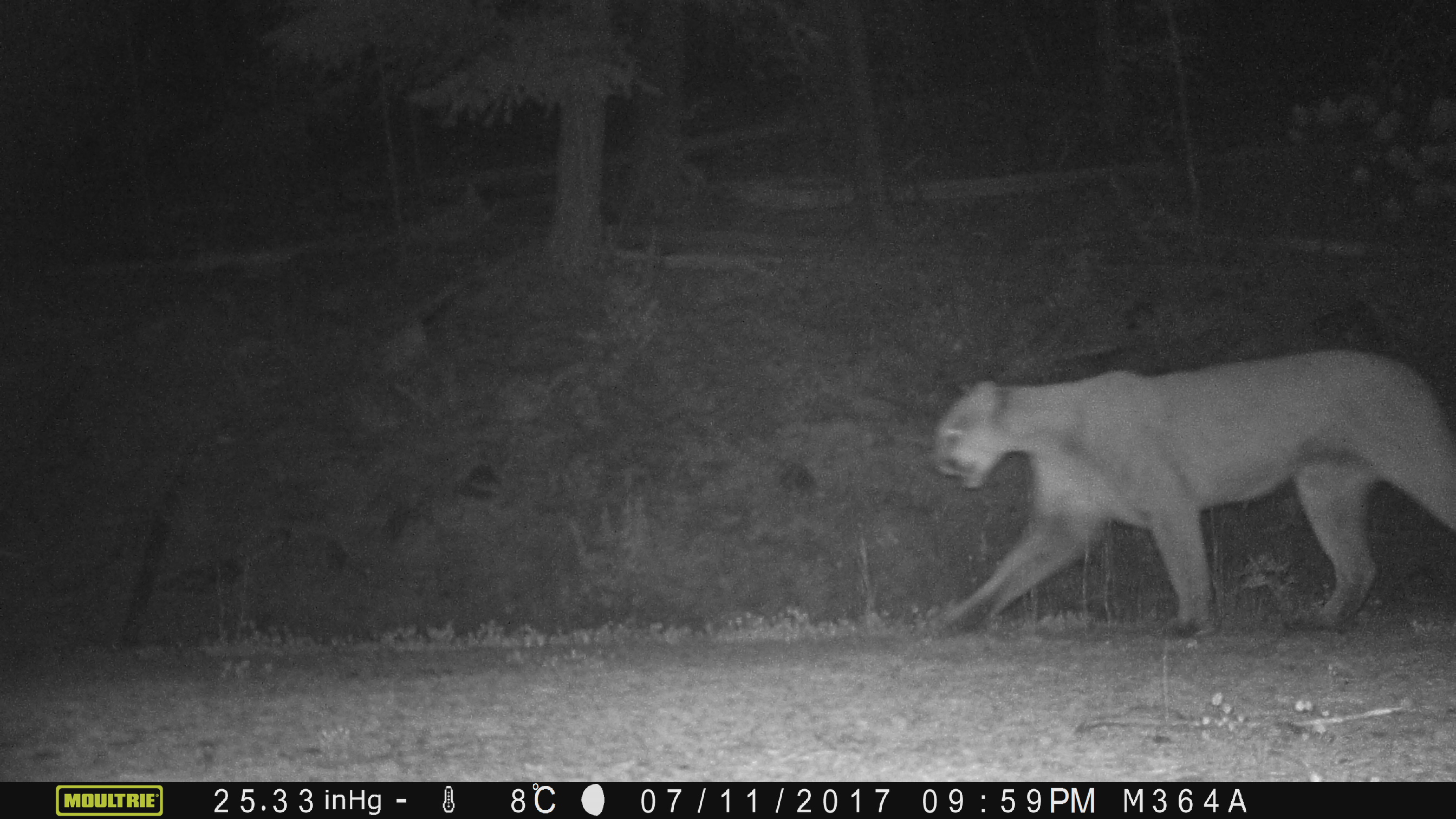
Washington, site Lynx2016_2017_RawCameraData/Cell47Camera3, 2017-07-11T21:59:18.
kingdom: Animalia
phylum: Chordata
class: Mammalia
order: Carnivora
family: Felidae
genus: Puma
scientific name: Puma concolor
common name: mountain lion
Puma concolor (mountain lion). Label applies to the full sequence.